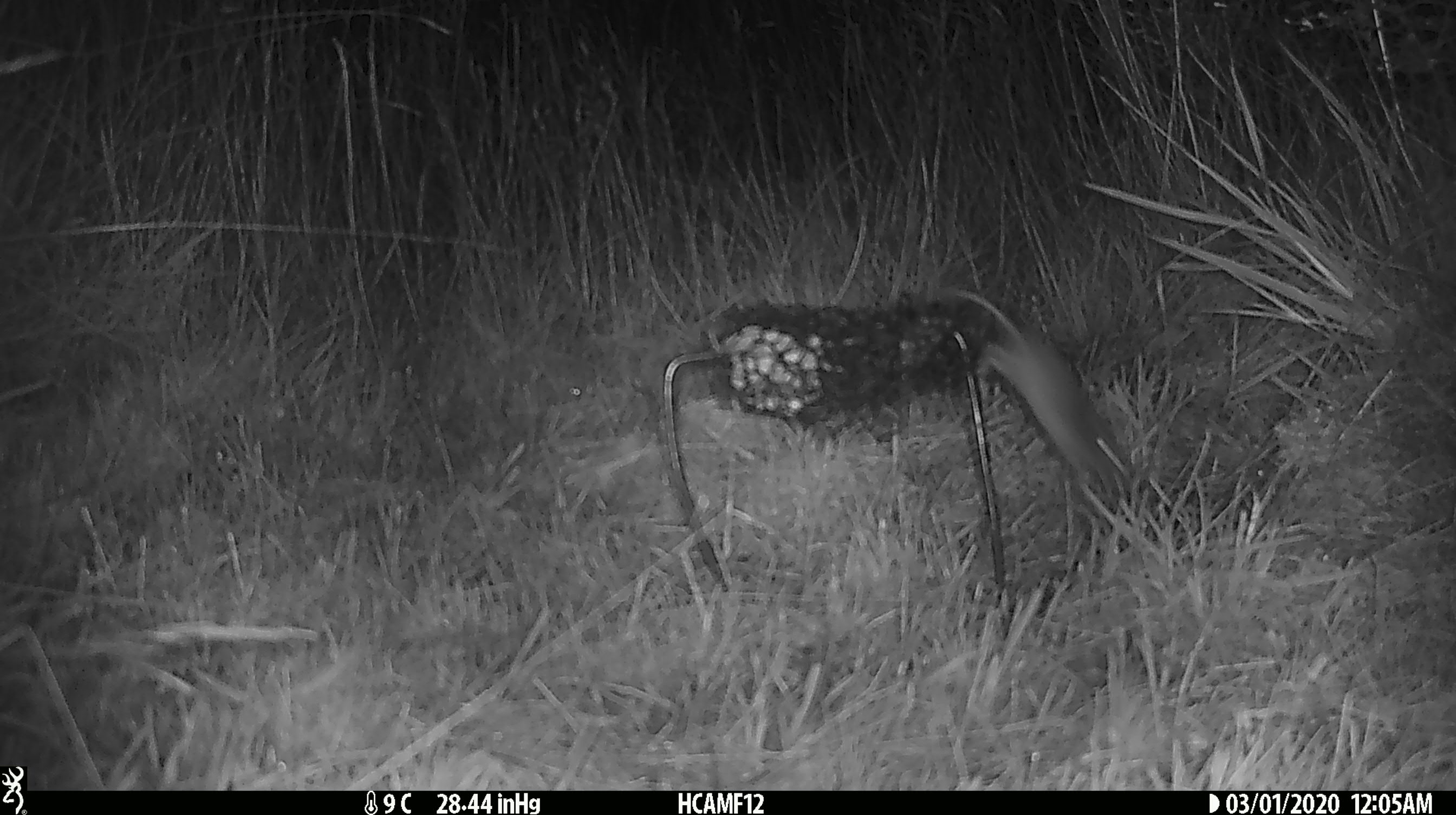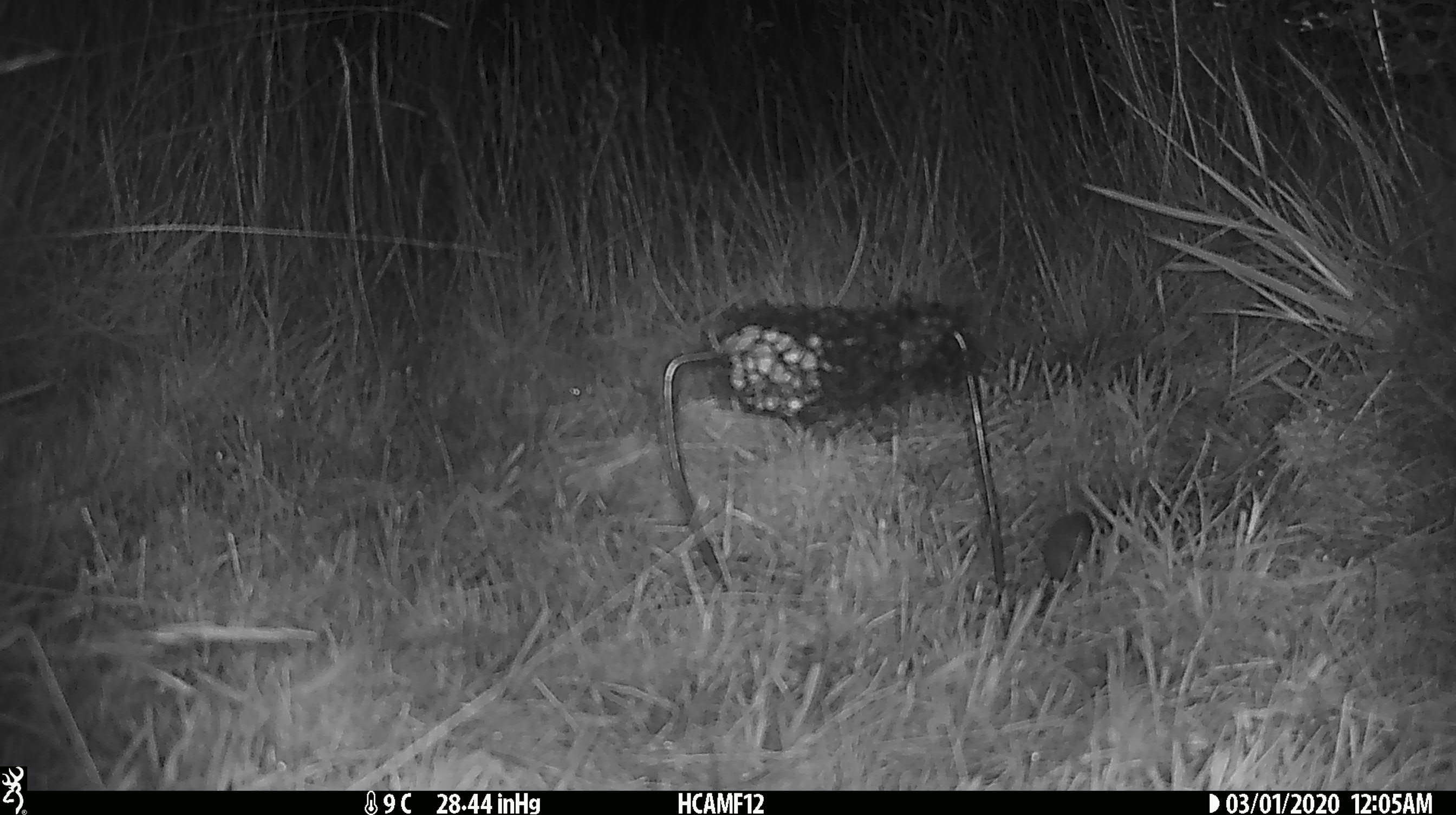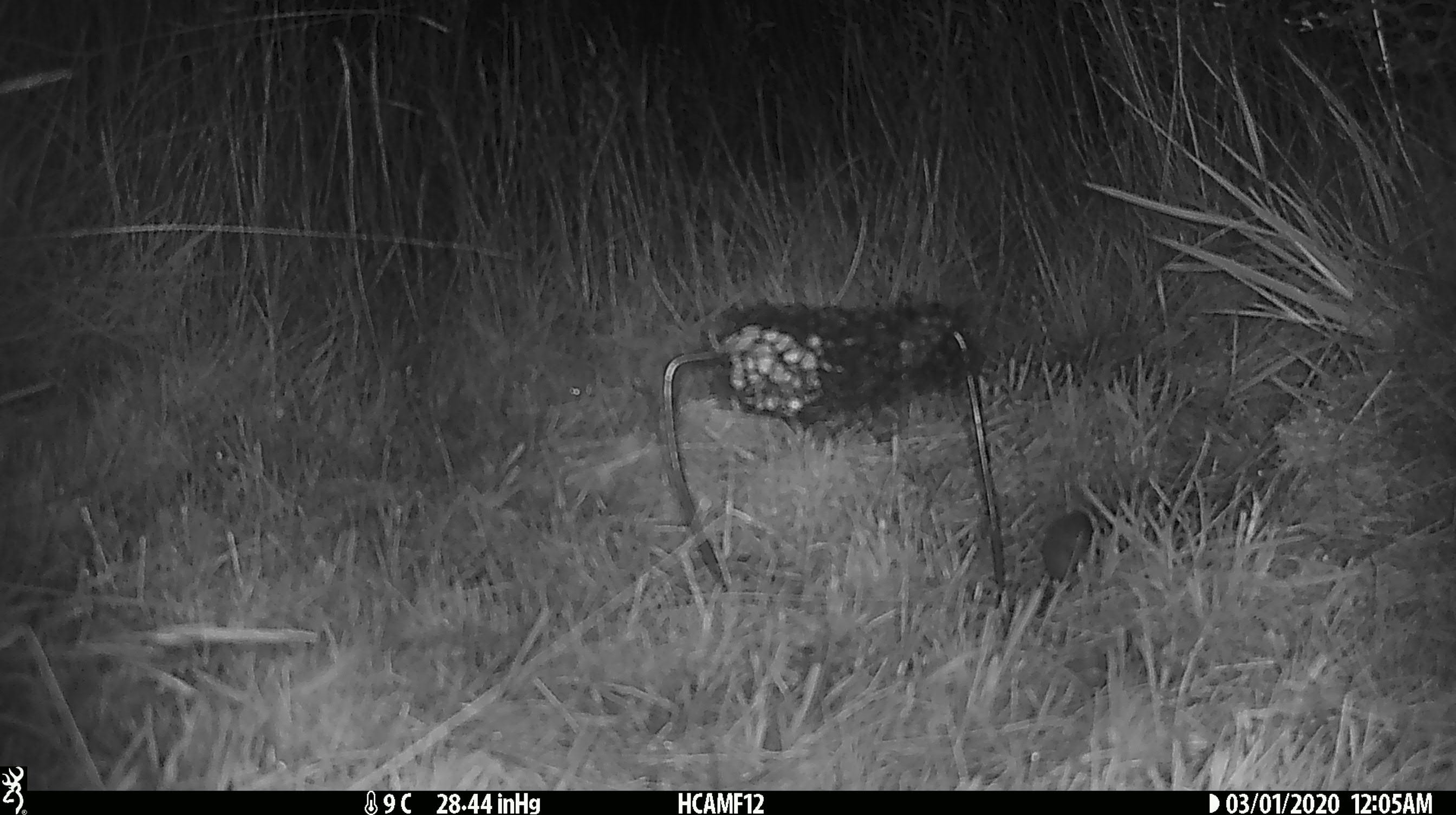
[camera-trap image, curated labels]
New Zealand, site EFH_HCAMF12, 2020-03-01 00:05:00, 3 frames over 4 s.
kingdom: Animalia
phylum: Chordata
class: Mammalia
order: Rodentia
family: Muridae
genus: Mus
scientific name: Mus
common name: mouse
Mouse (Mus).